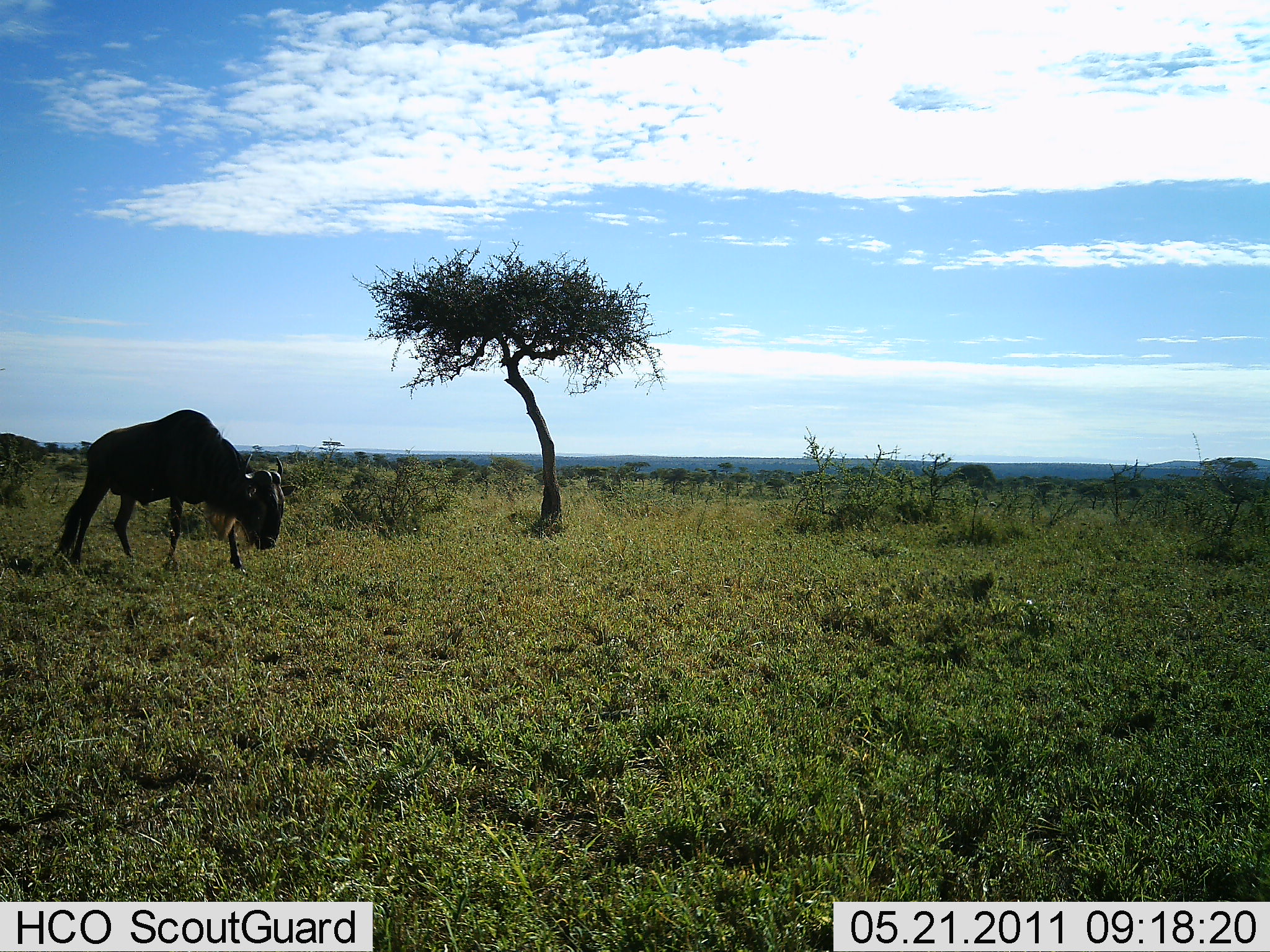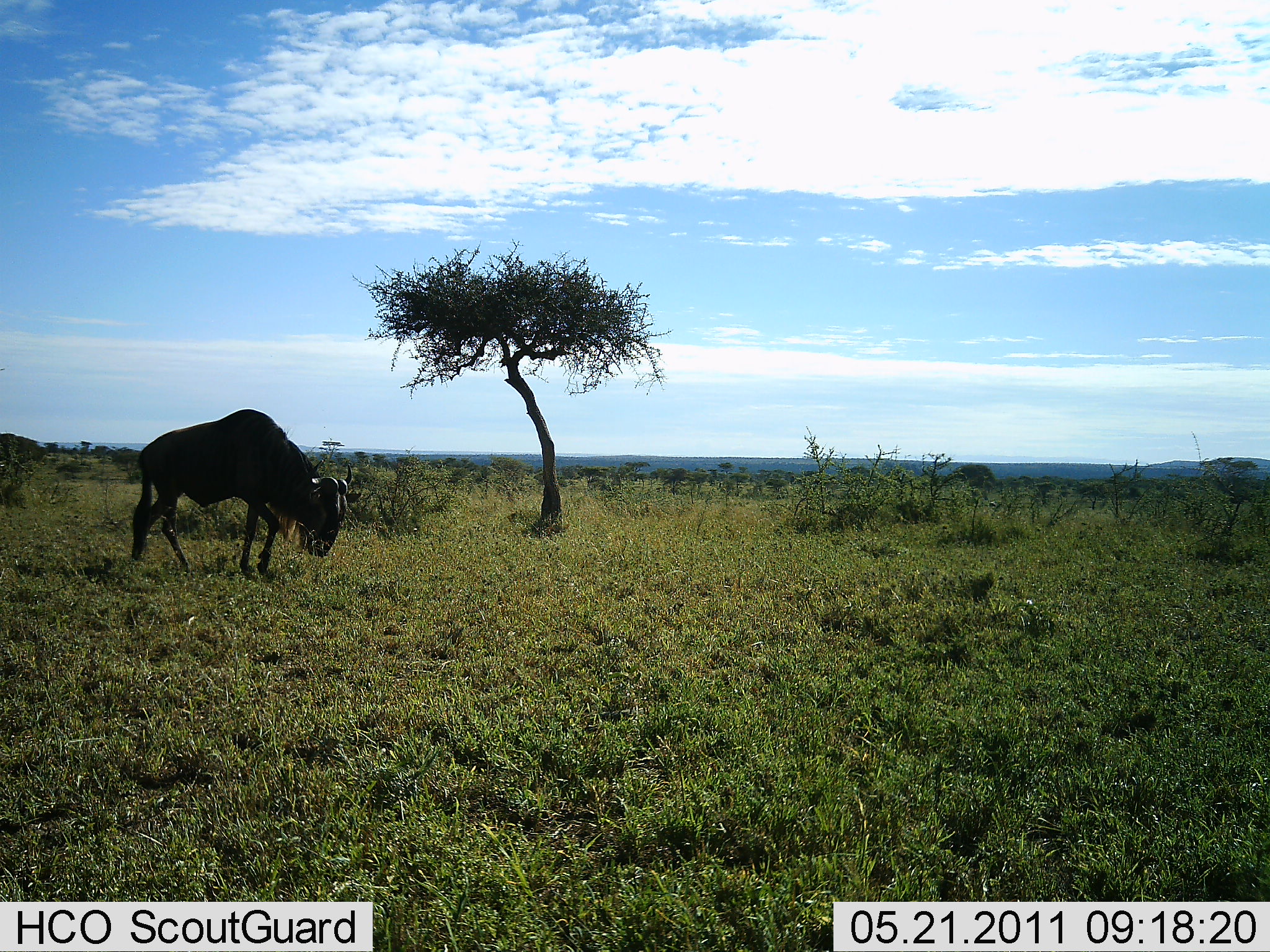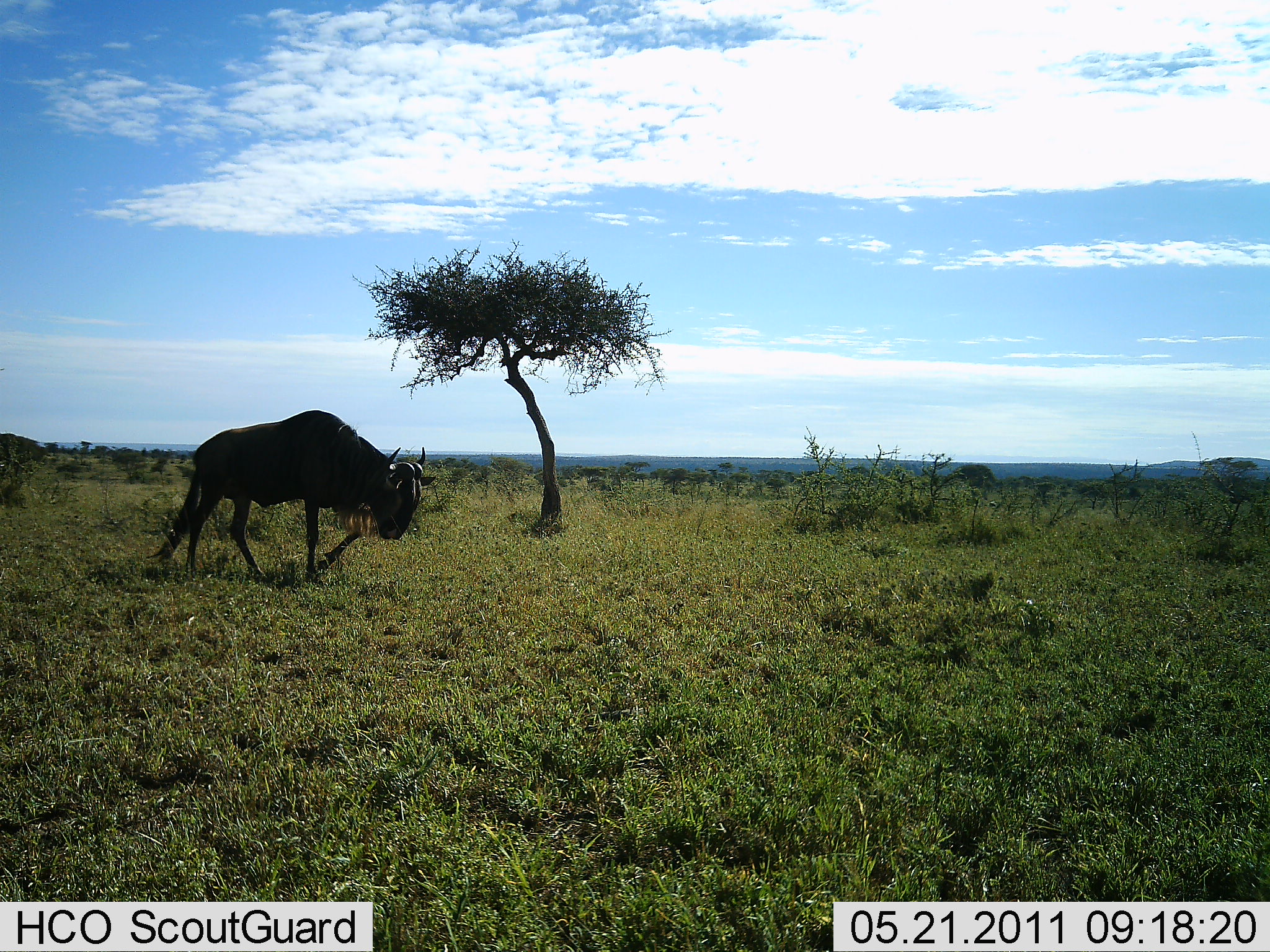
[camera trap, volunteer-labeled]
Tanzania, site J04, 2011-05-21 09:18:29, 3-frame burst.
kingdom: Animalia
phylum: Chordata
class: Mammalia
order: Artiodactyla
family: Bovidae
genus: Connochaetes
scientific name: Connochaetes taurinus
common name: blue wildebeest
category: wildebeest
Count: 1.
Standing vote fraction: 10%.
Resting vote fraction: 0%.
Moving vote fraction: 100%.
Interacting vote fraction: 0%.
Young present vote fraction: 0%.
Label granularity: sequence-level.